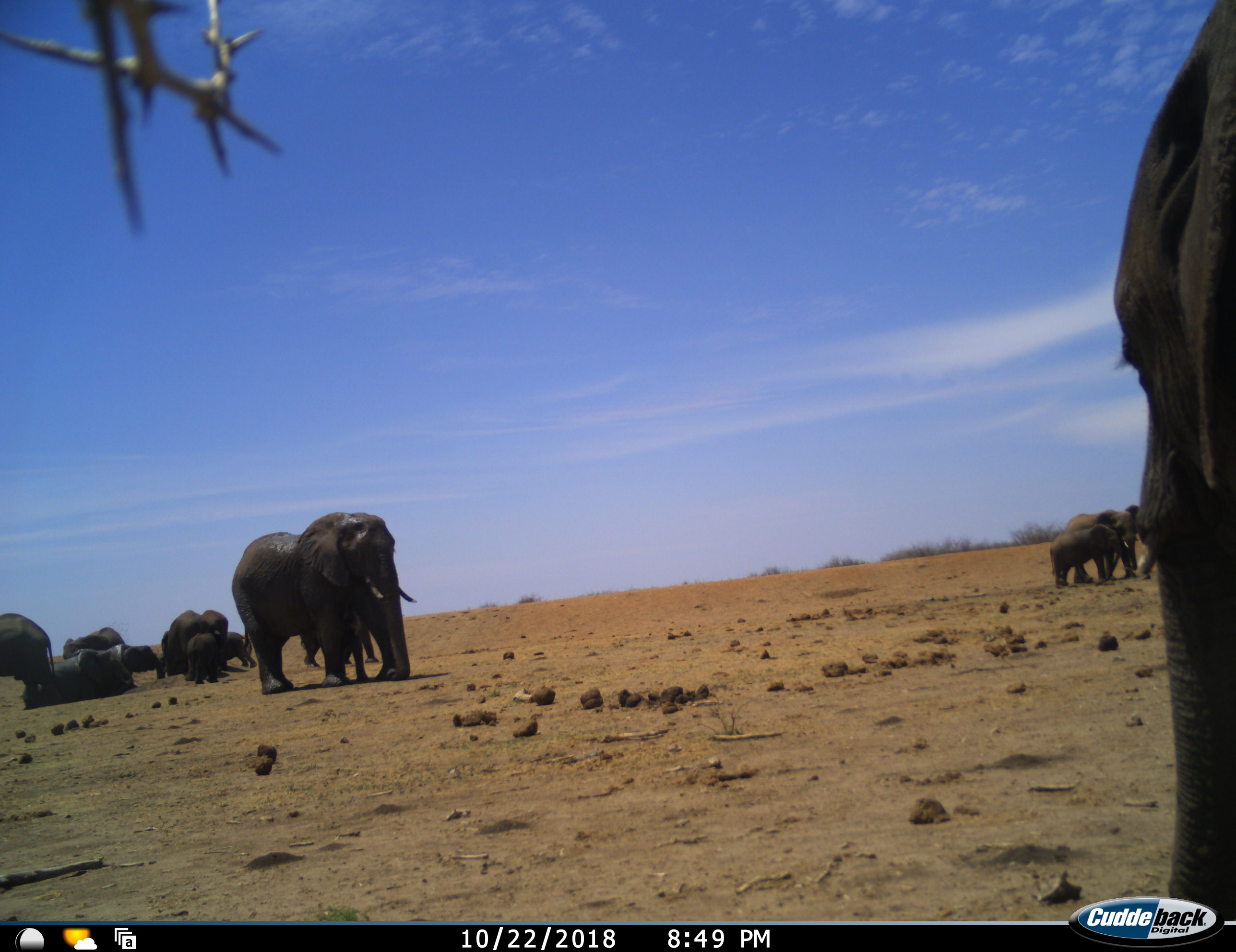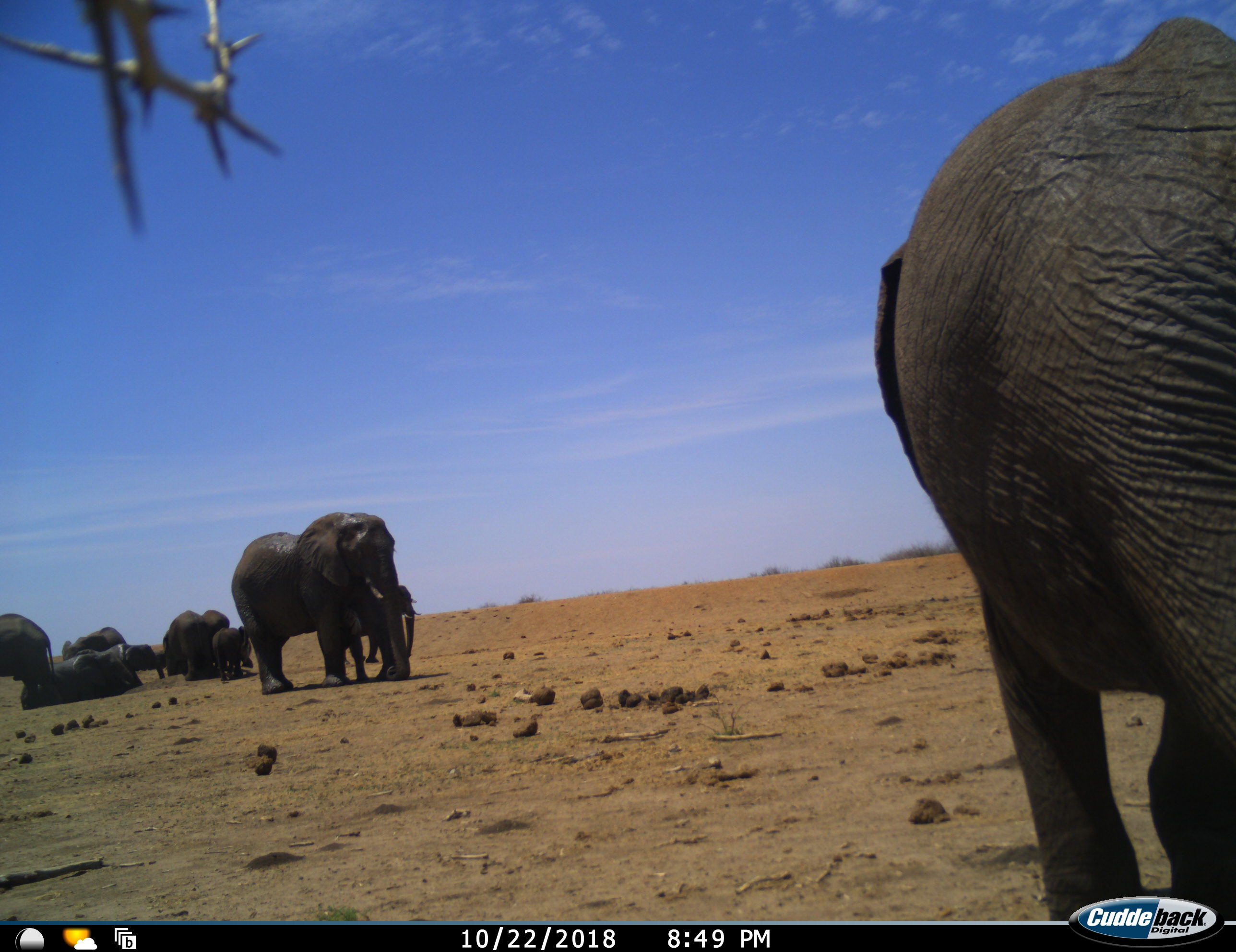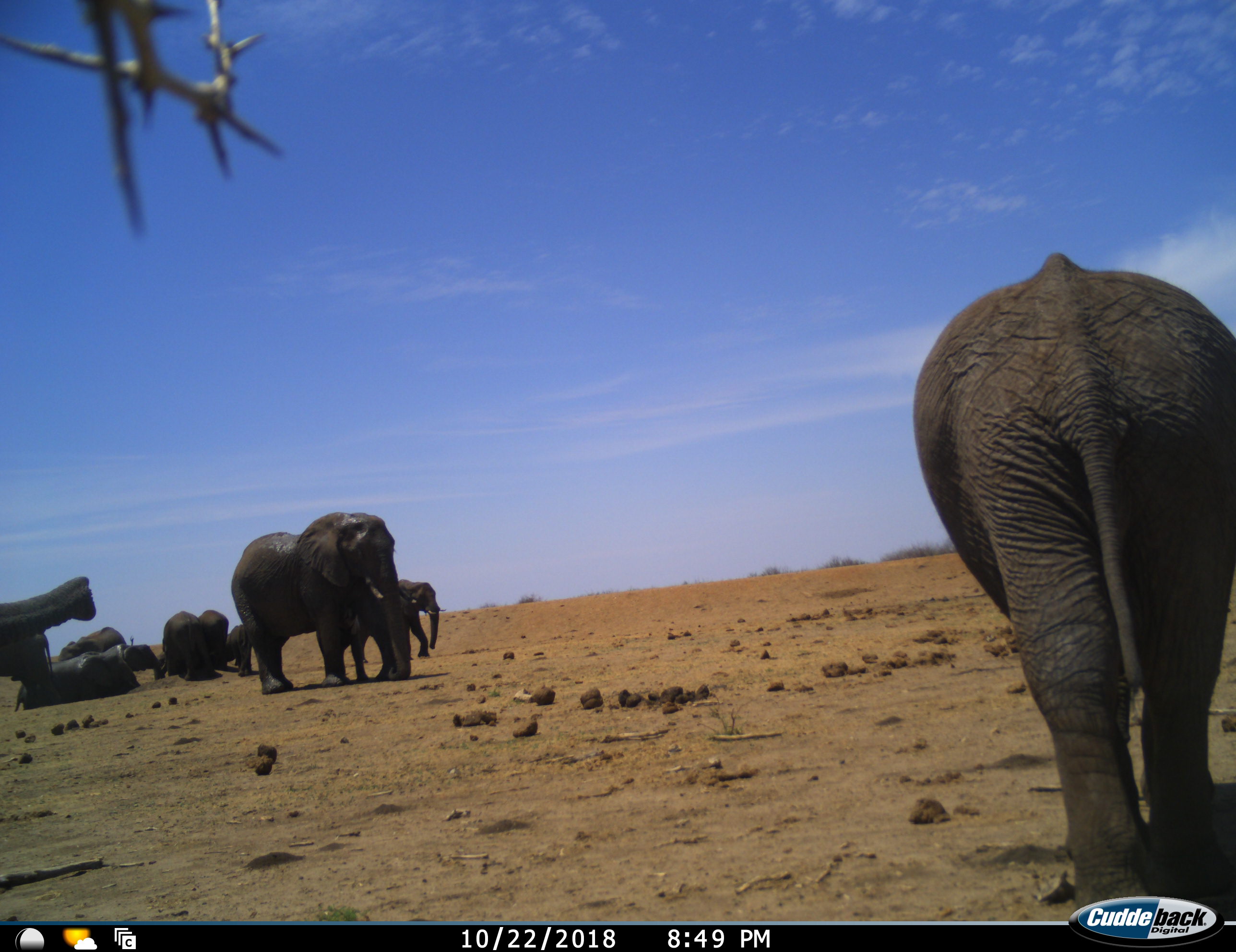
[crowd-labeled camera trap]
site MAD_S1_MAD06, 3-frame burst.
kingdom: Animalia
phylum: Chordata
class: Mammalia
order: Proboscidea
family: Elephantidae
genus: Loxodonta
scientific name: Loxodonta africana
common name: african bush elephant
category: elephant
Elephant (african bush elephant) (Loxodonta africana), count 11-50. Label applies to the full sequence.